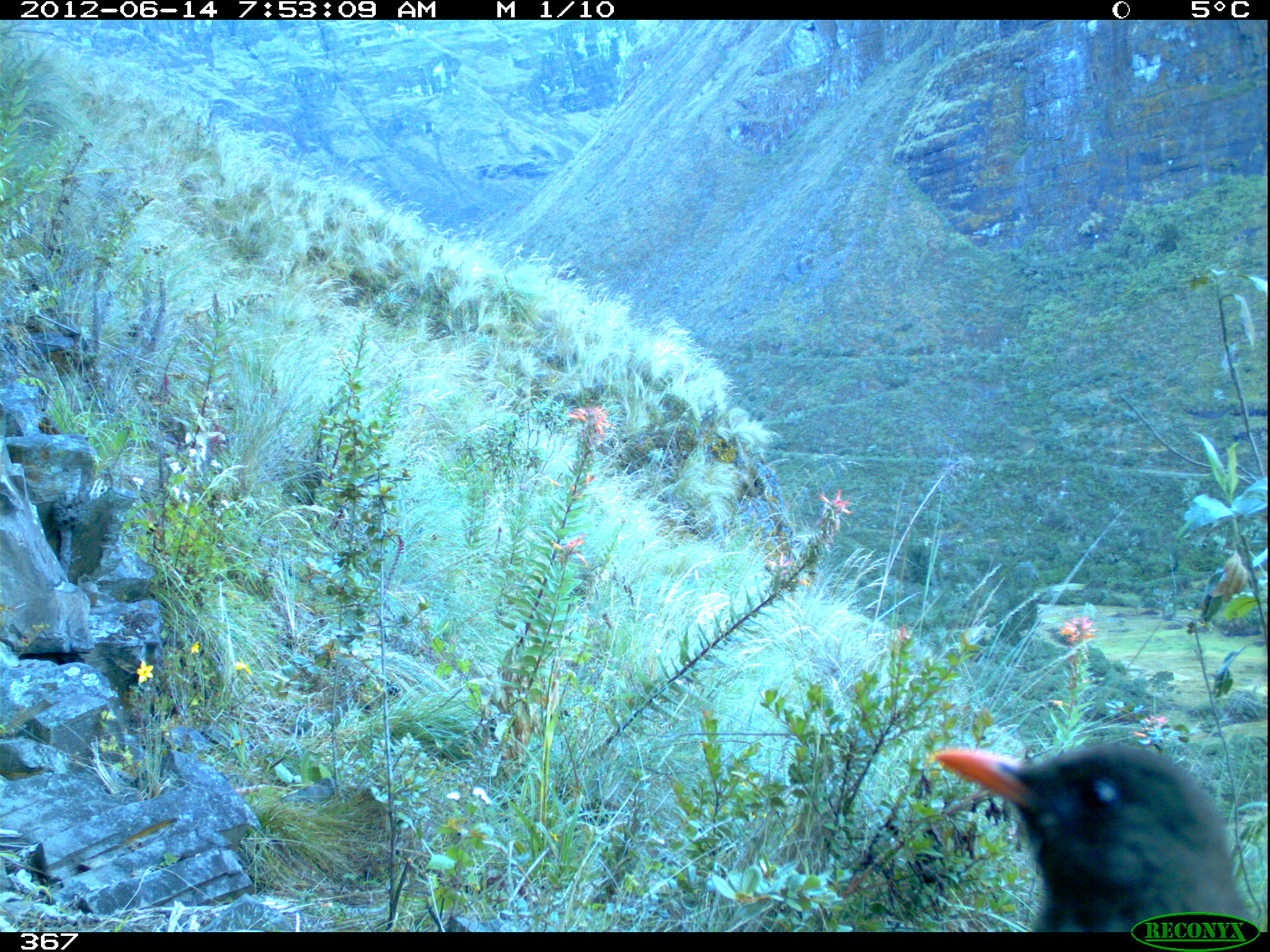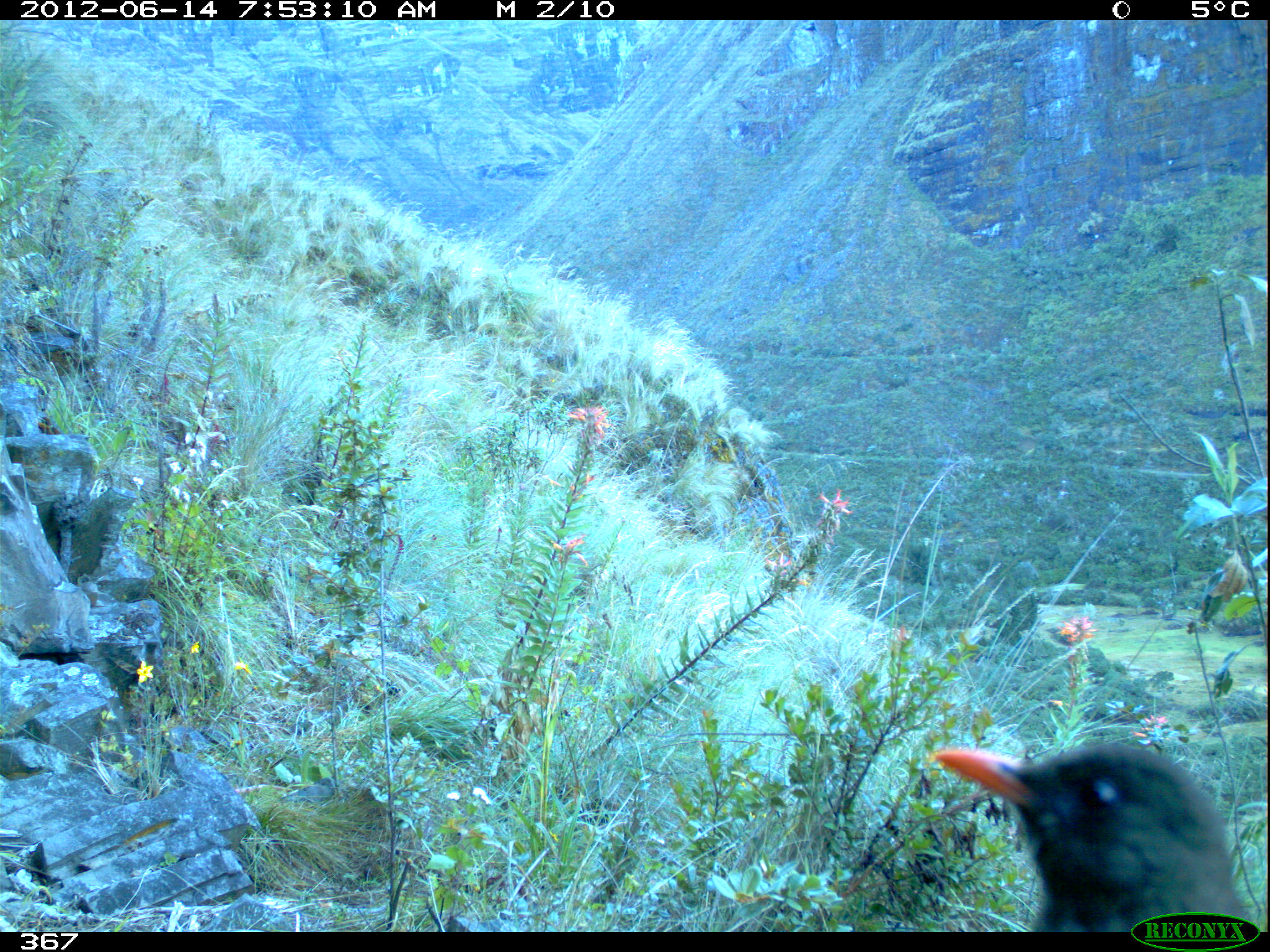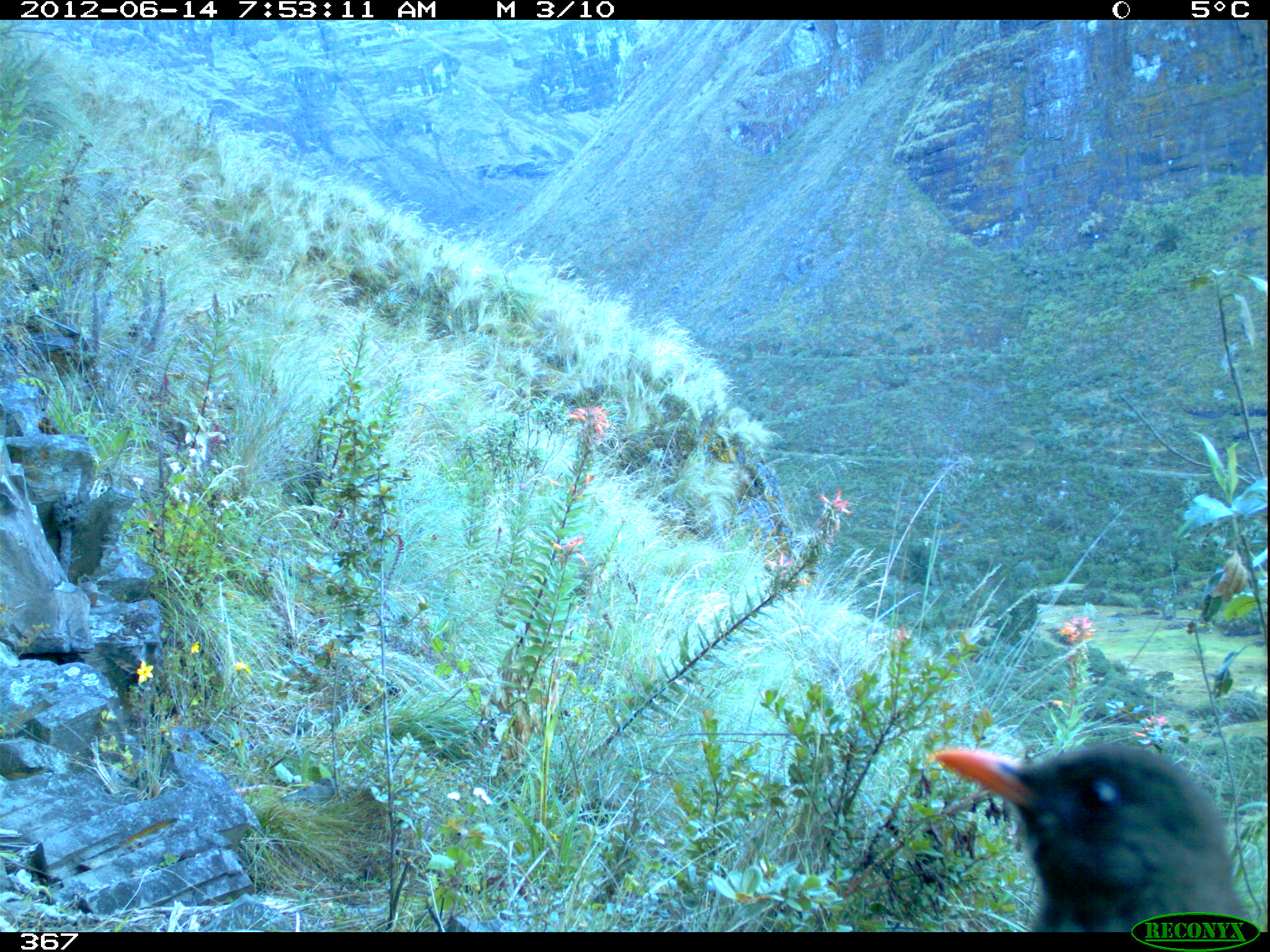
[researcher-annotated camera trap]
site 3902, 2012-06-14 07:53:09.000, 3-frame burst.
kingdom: Animalia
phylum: Chordata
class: Aves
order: Passeriformes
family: Turdidae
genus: Turdus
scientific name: Turdus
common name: true thrushes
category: turdus sp